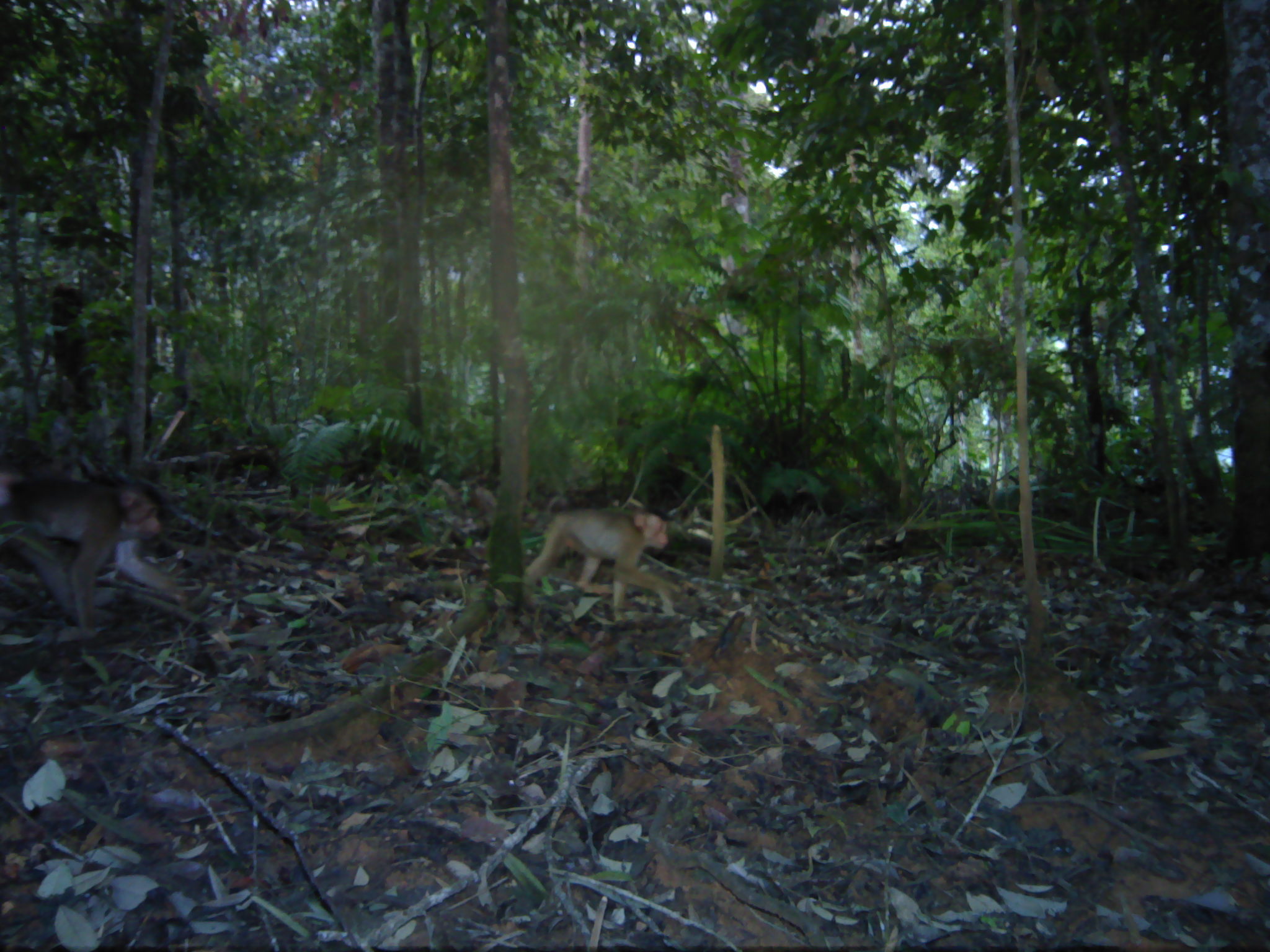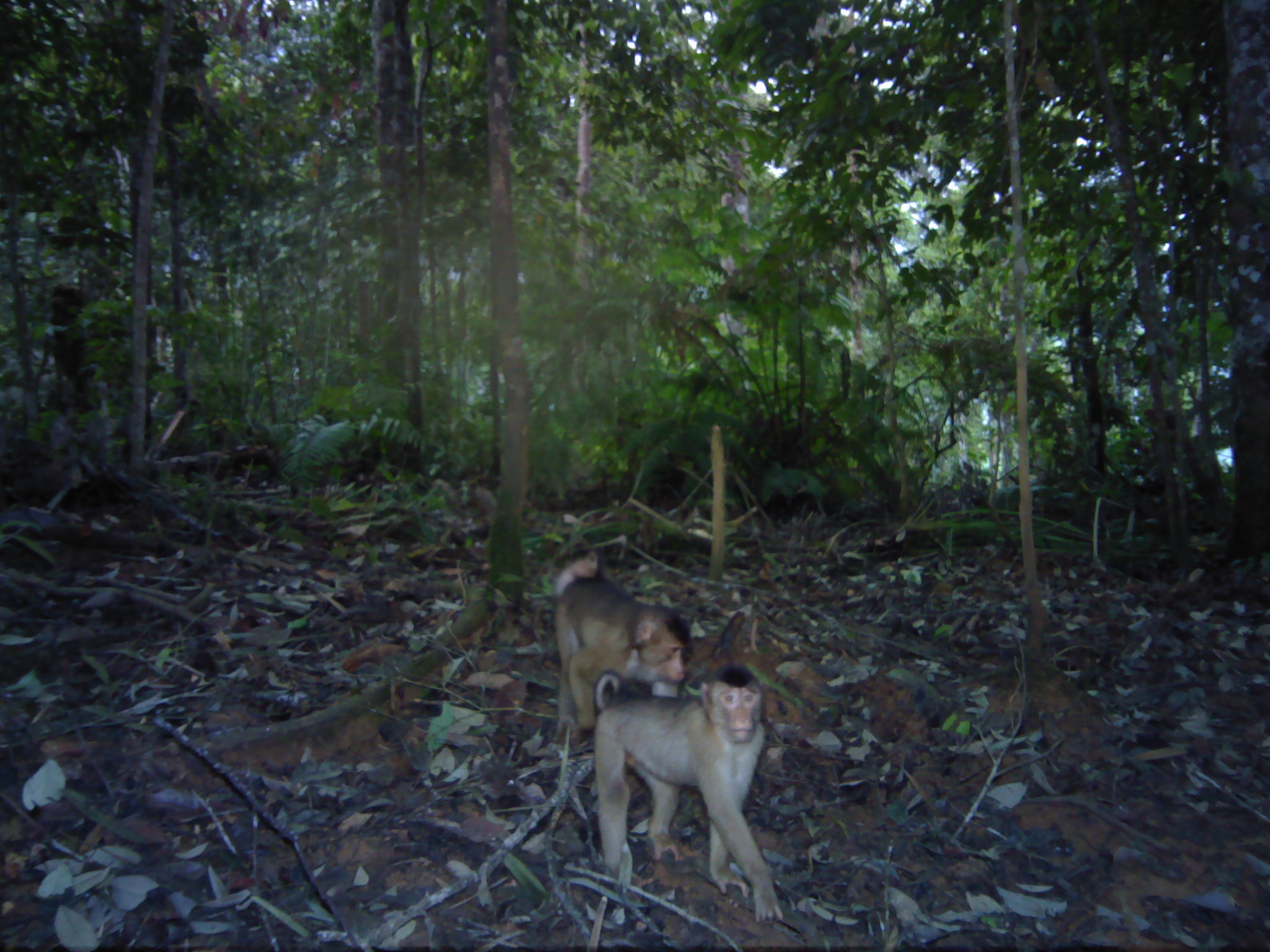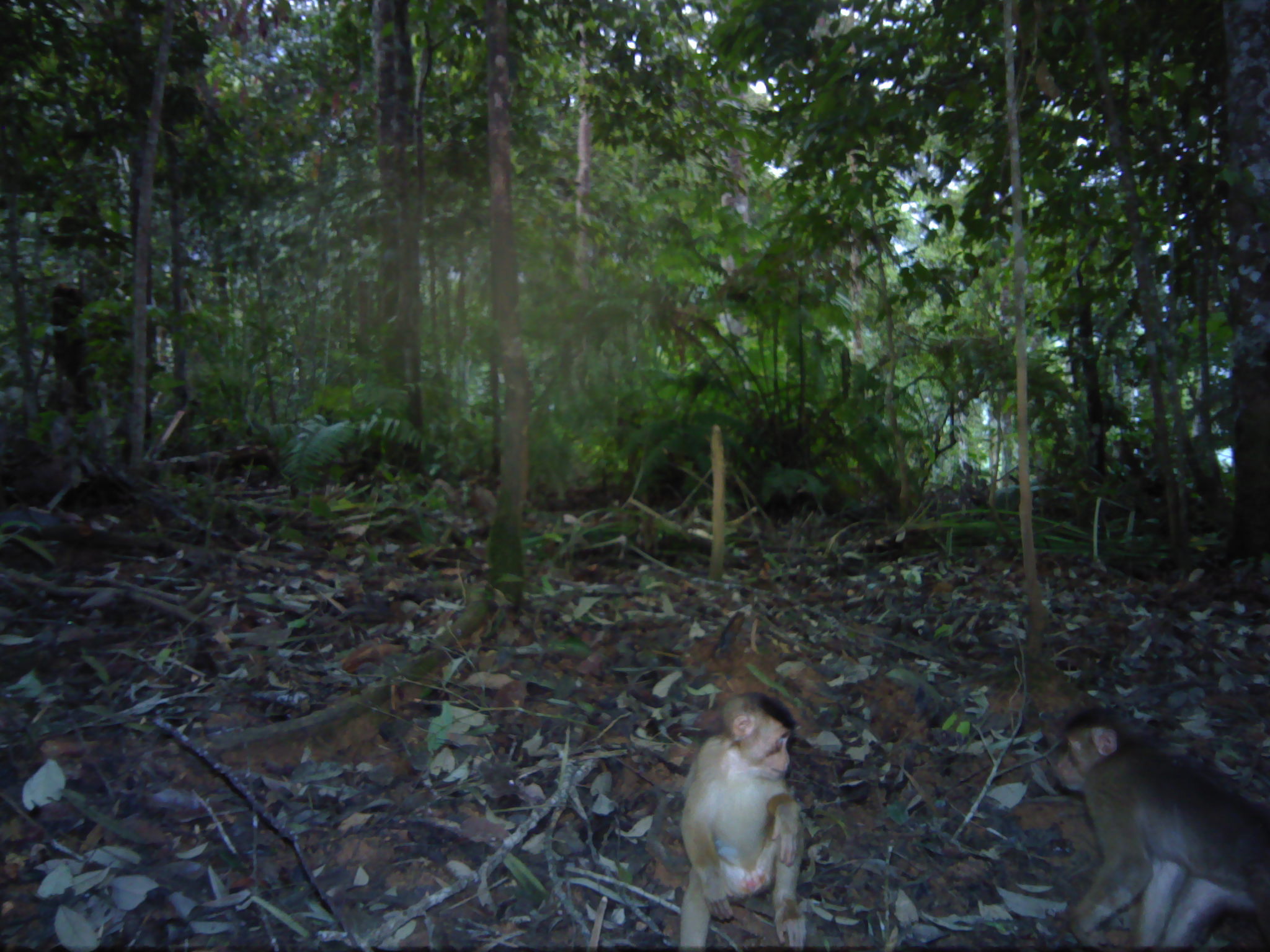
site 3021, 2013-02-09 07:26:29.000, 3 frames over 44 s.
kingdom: Animalia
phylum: Chordata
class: Mammalia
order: Primates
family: Cercopithecidae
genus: Macaca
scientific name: Macaca nemestrina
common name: southern pig-tailed macaque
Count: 2.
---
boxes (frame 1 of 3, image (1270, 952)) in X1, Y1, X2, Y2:
macaca nemestrina: 1, 468, 186, 636; 520, 508, 677, 618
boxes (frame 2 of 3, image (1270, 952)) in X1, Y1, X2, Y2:
macaca nemestrina: 594, 665, 782, 925; 552, 550, 687, 743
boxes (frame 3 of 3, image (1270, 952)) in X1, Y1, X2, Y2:
macaca nemestrina: 1054, 709, 1267, 950; 678, 691, 807, 949